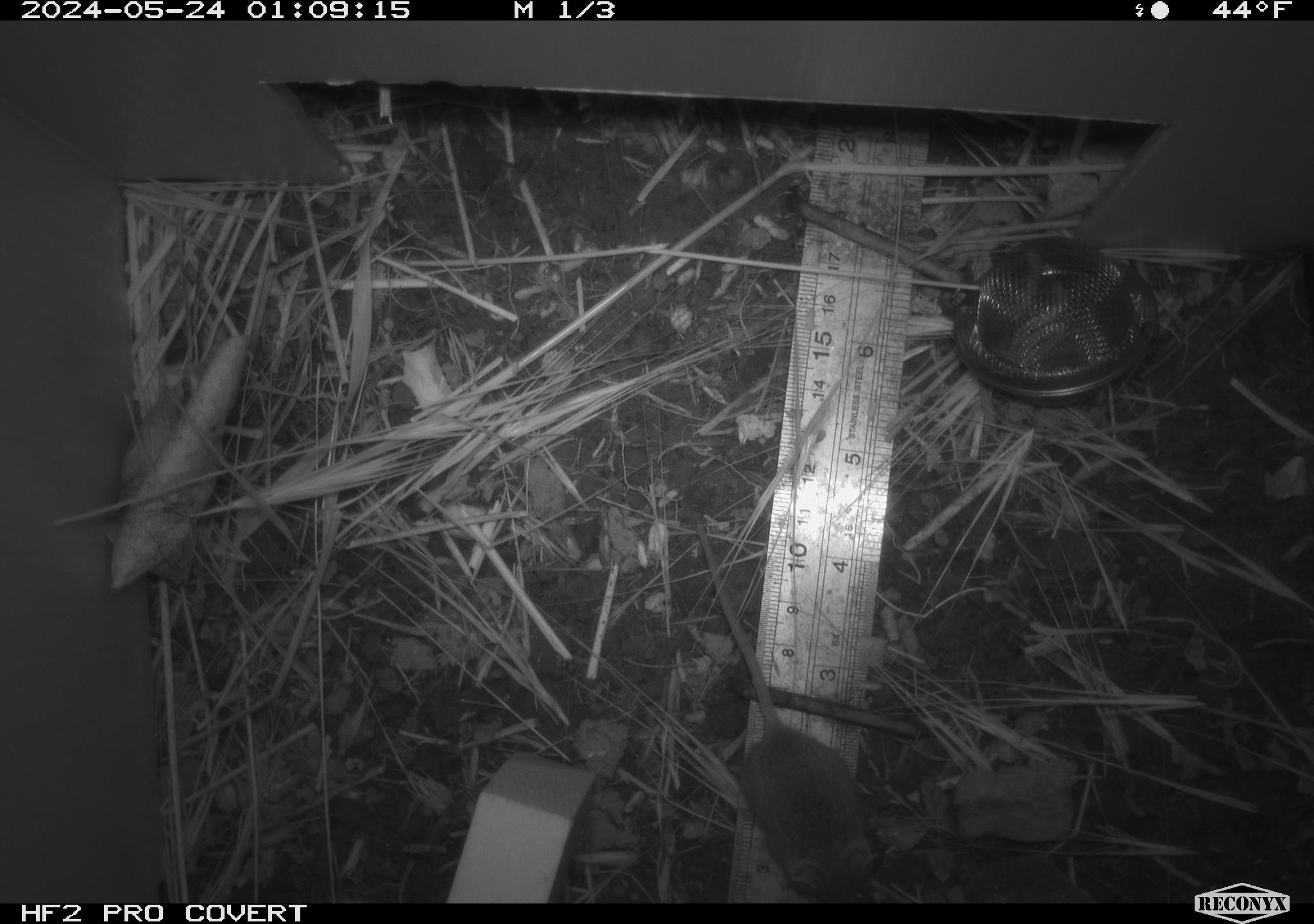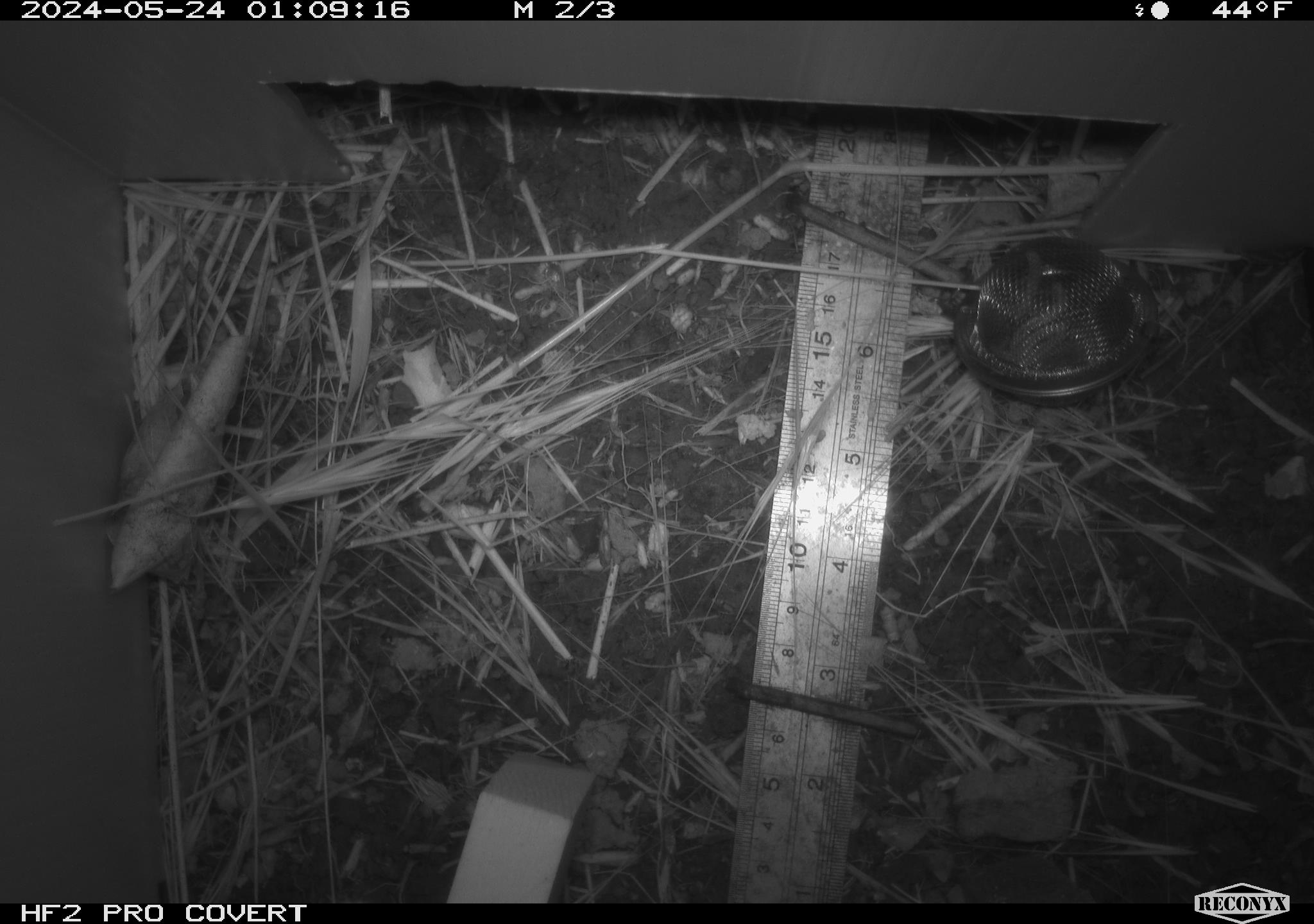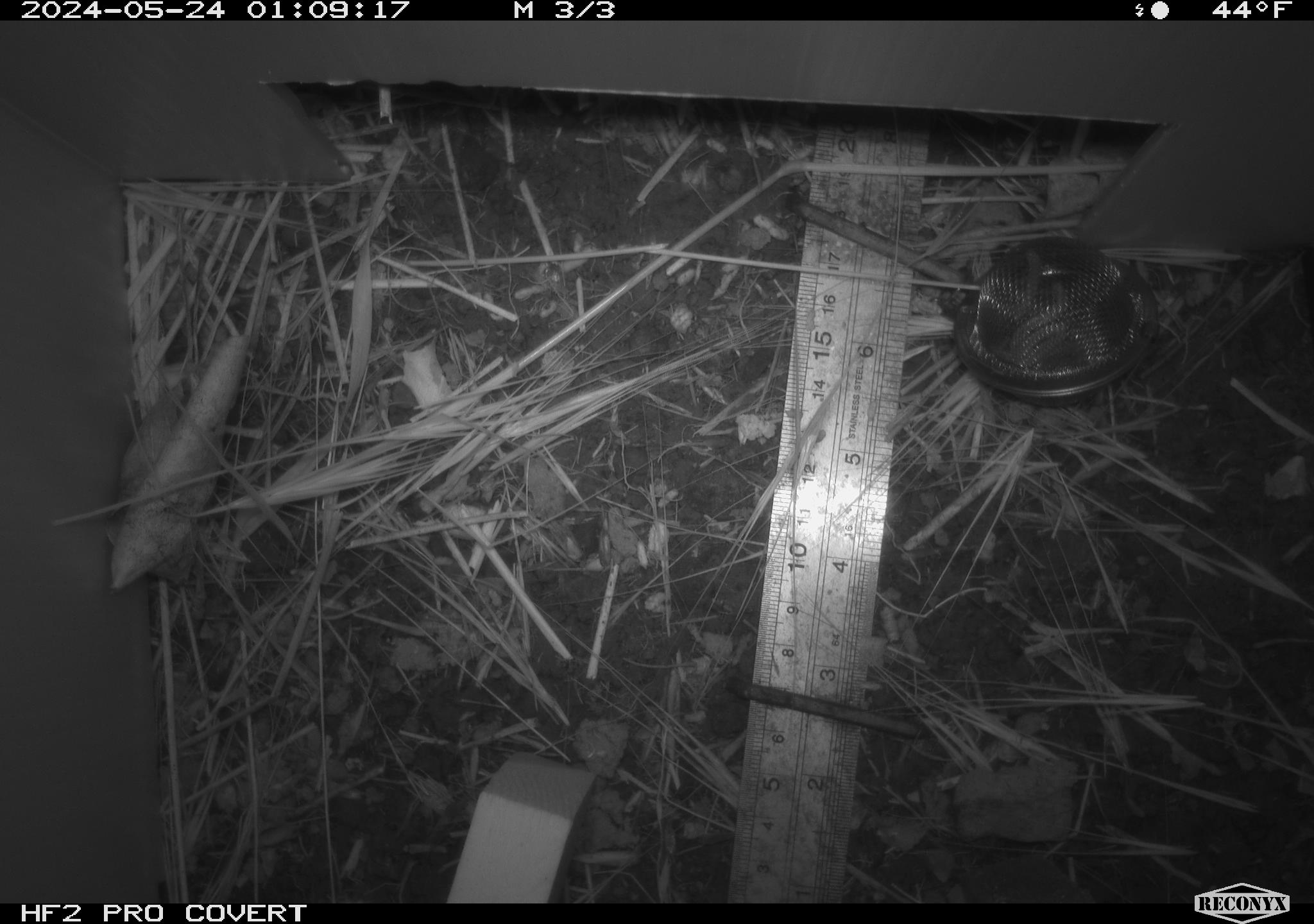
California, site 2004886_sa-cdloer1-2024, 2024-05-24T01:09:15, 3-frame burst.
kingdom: Animalia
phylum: Chordata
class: Mammalia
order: Rodentia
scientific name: Rodentia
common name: mouse species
Mouse species (Rodentia).